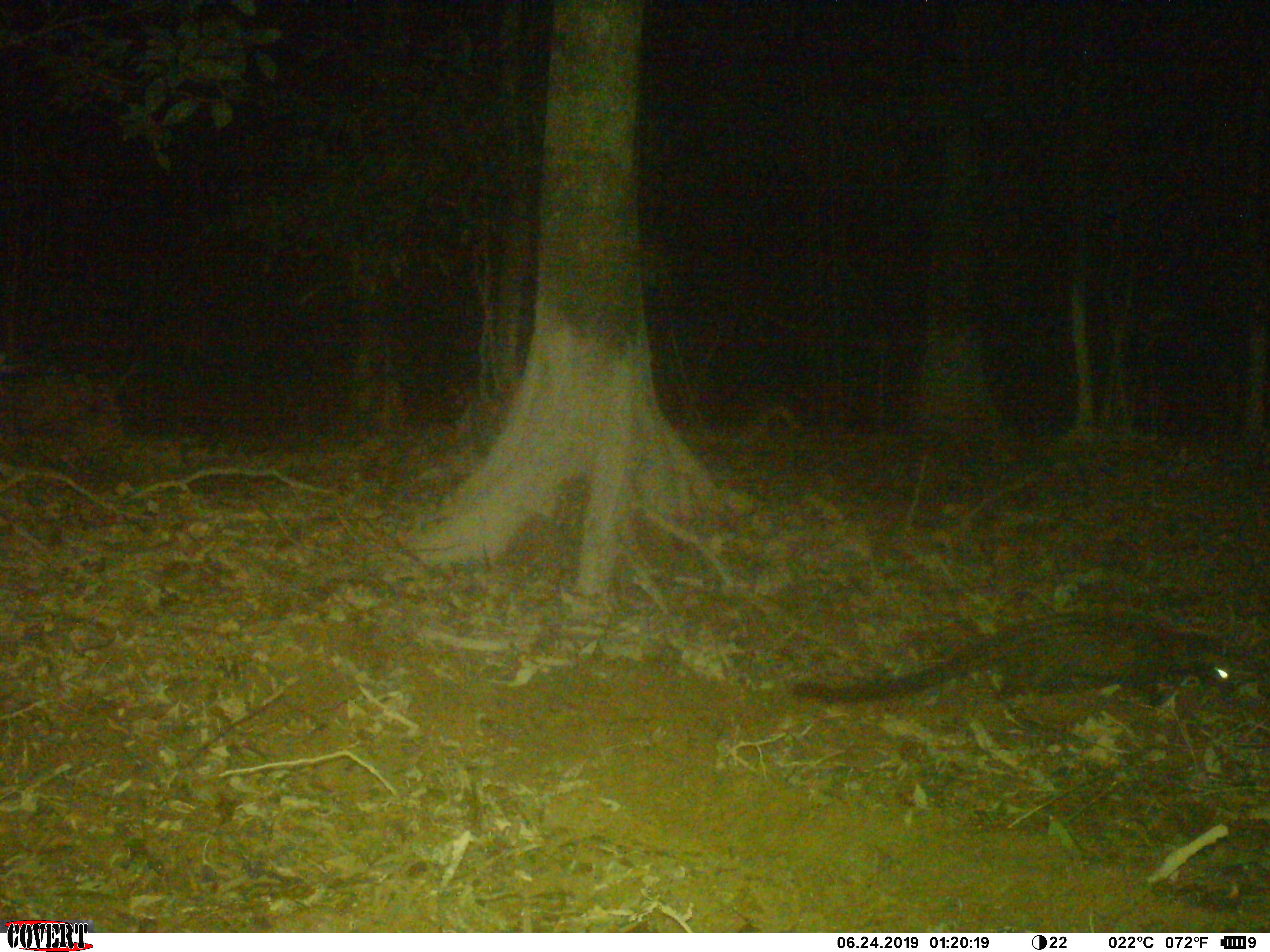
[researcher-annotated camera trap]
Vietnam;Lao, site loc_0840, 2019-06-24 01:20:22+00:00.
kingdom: Animalia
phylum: Chordata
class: Mammalia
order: Carnivora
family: Viverridae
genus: Paradoxurus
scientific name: Paradoxurus hermaphroditus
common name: common palm civet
Common palm civet (Paradoxurus hermaphroditus). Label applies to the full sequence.